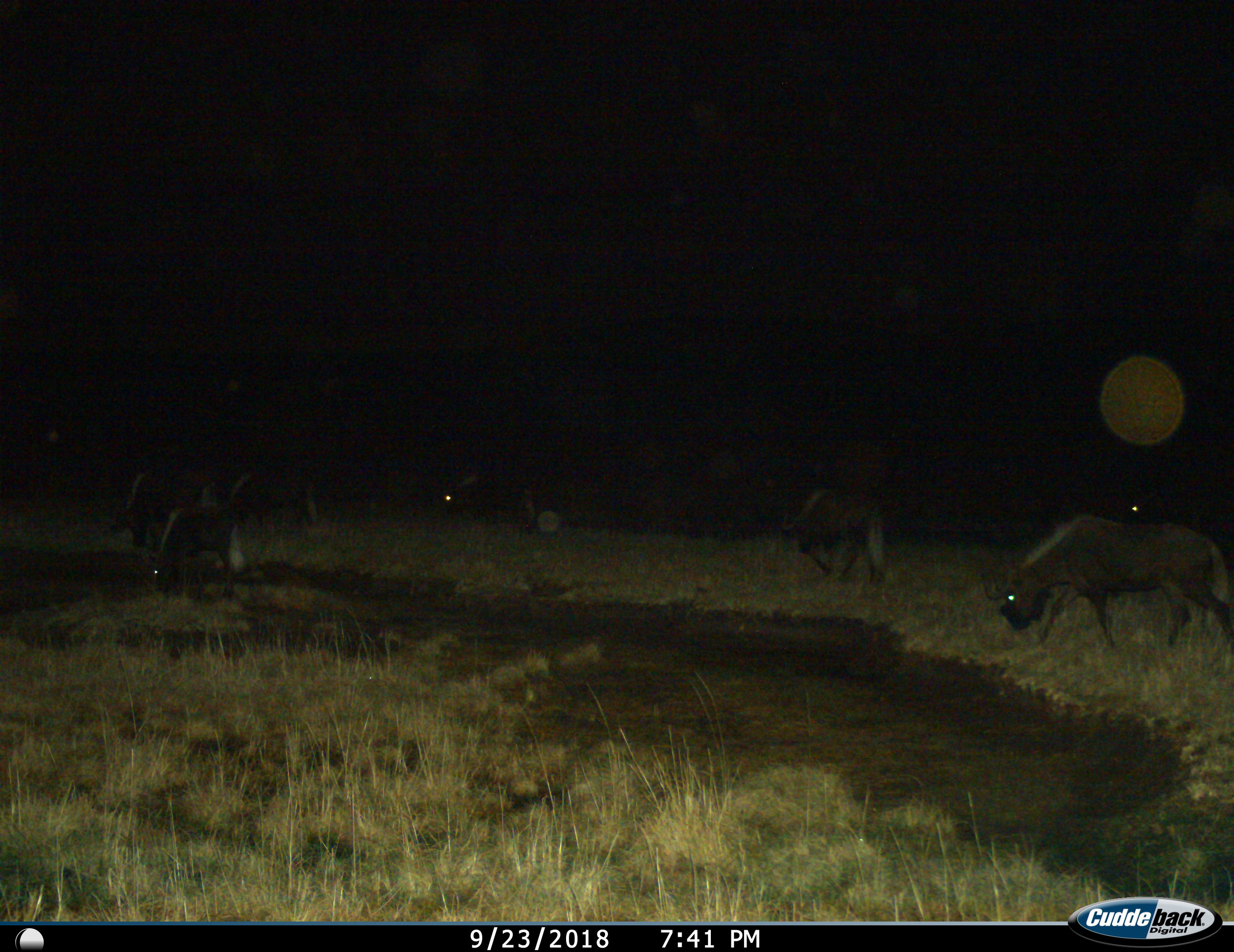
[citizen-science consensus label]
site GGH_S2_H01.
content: unidentified animal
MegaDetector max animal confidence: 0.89